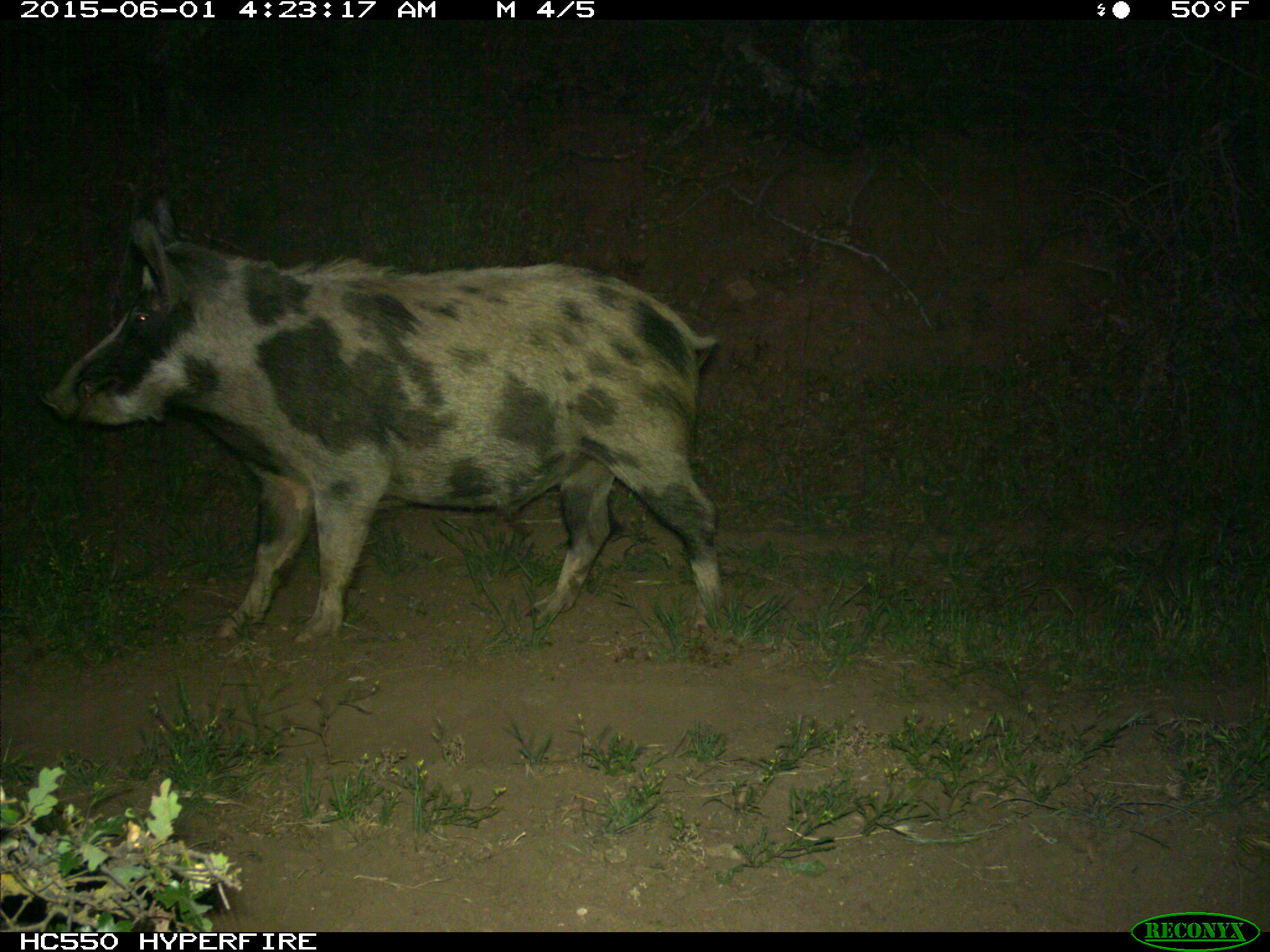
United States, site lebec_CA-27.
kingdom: Animalia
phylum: Chordata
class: Mammalia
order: Artiodactyla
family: Suidae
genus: Sus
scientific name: Sus scrofa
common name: wild boar